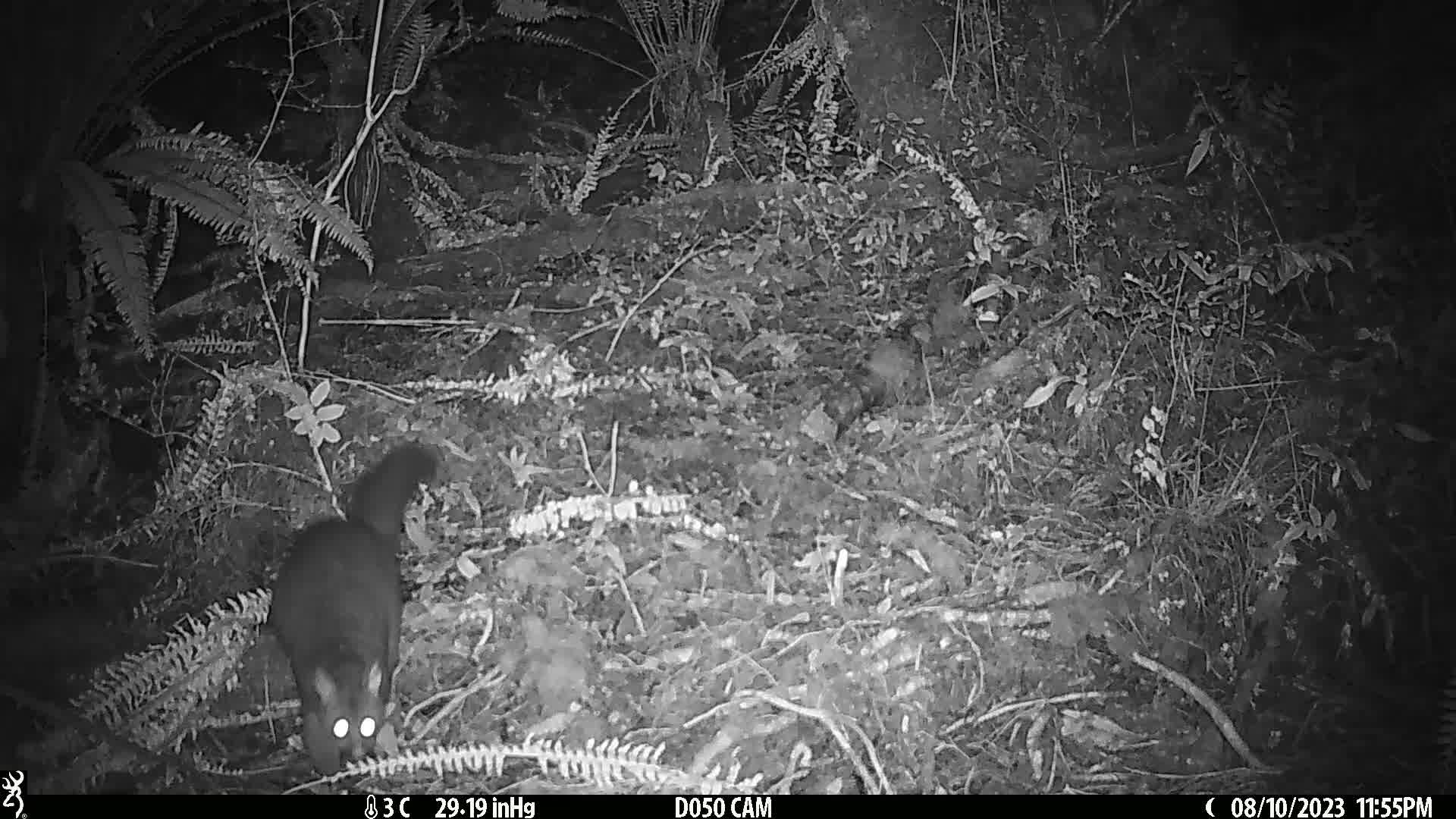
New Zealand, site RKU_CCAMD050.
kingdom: Animalia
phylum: Chordata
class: Mammalia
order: Diprotodontia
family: Phalangeridae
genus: Trichosurus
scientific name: Trichosurus vulpecula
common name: common brushtail possum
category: possum